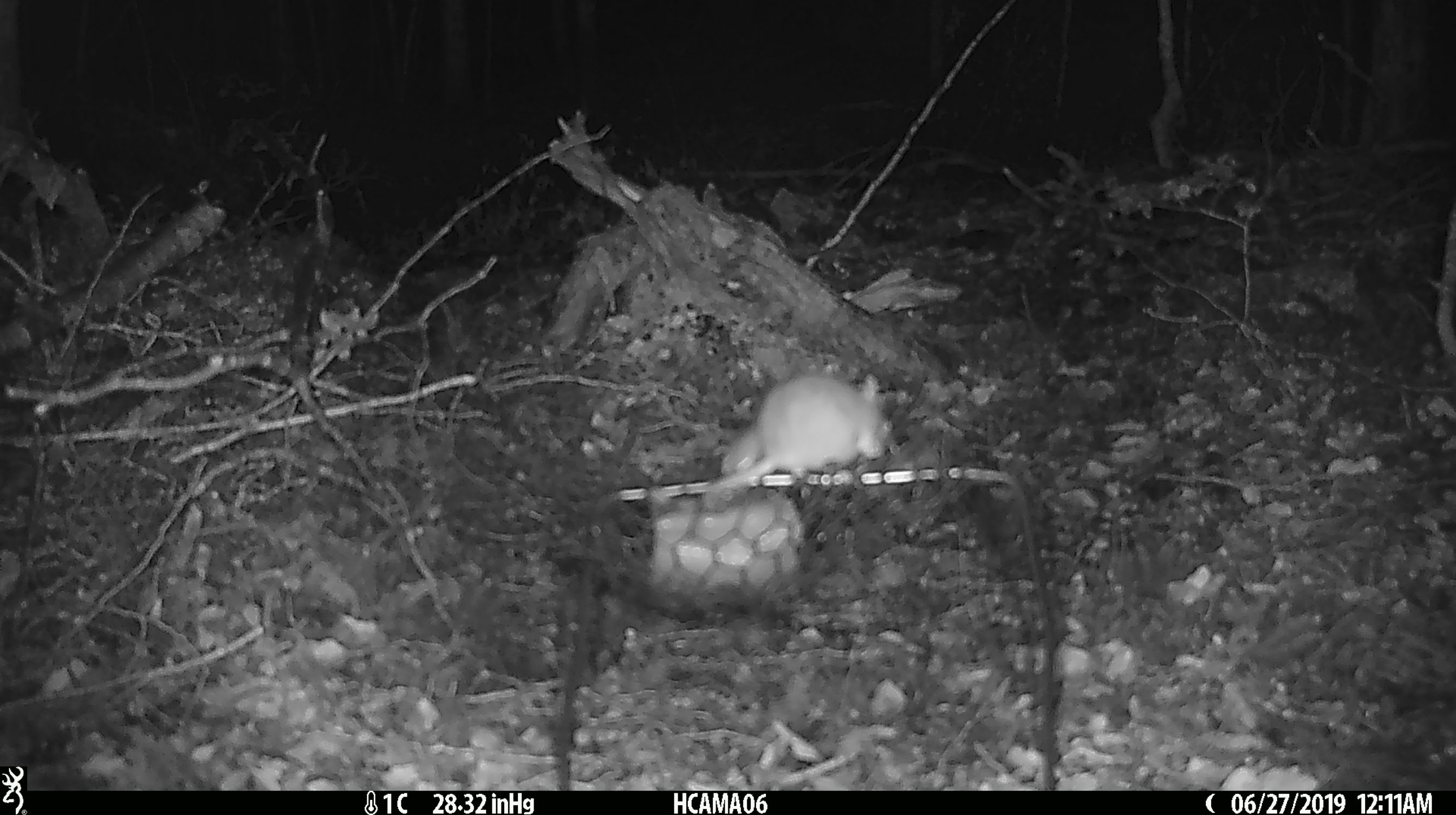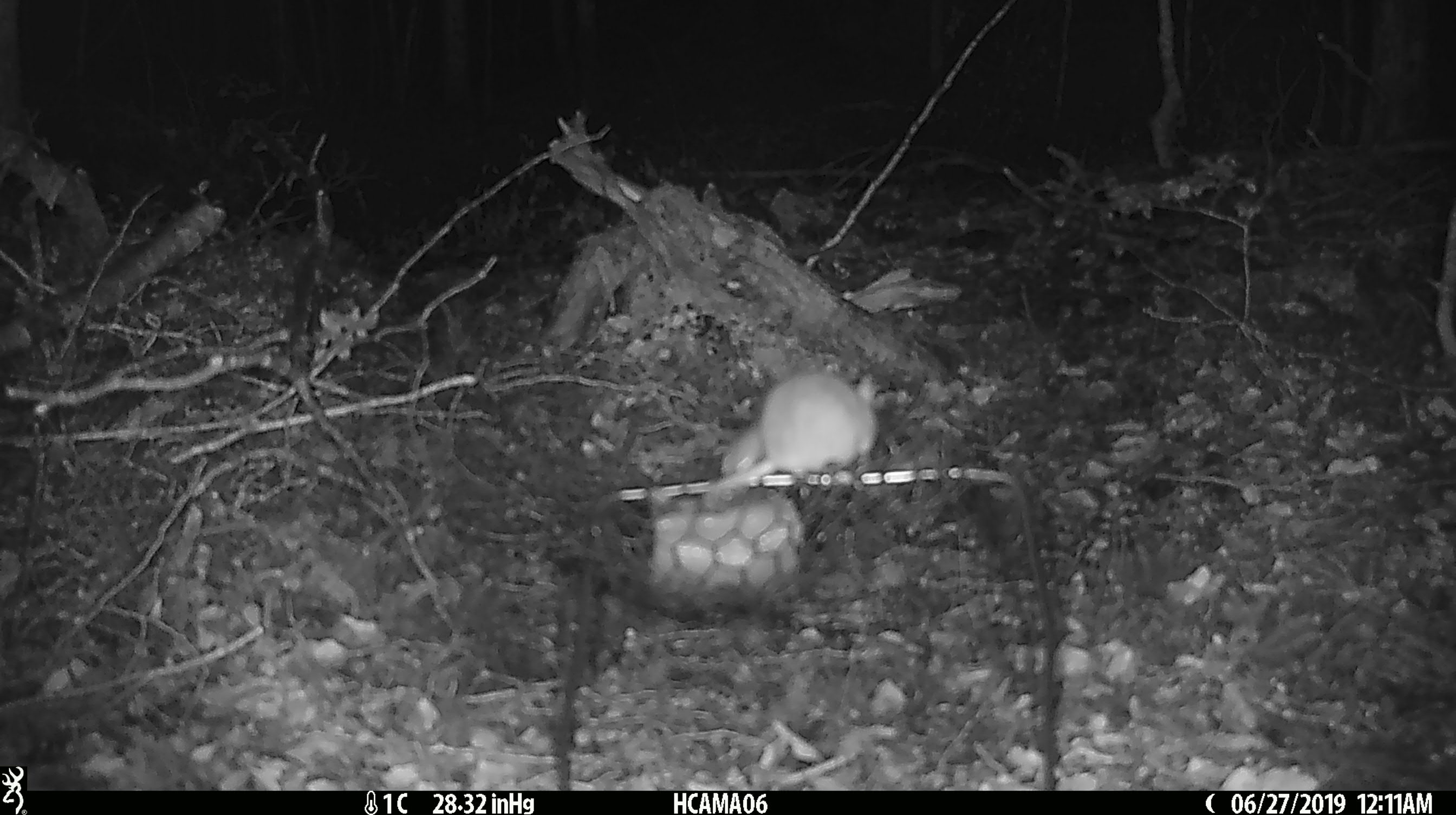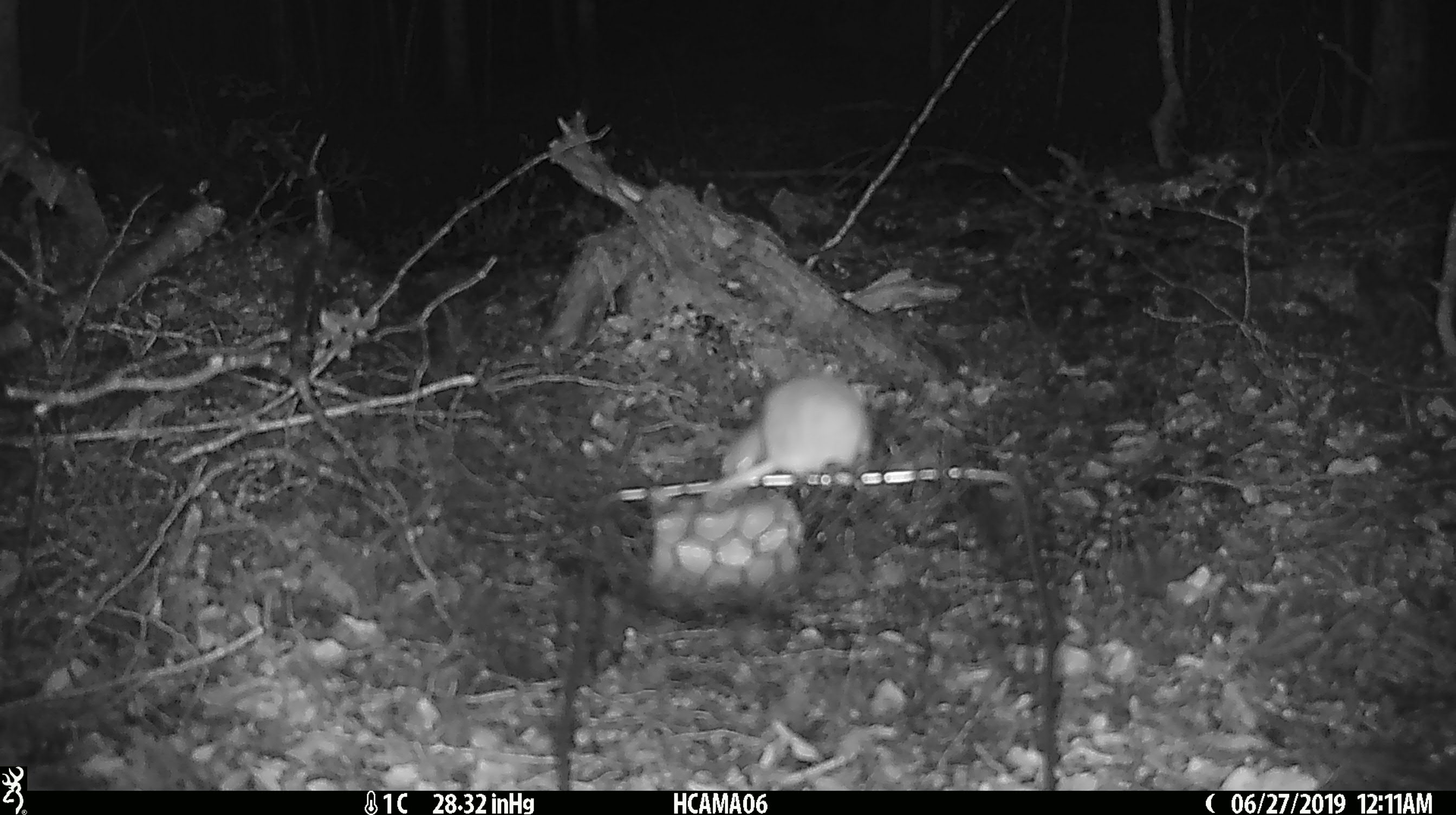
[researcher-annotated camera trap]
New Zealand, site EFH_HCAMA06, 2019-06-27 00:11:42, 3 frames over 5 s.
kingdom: Animalia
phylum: Chordata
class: Mammalia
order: Rodentia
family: Muridae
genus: Mus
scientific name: Mus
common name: mouse